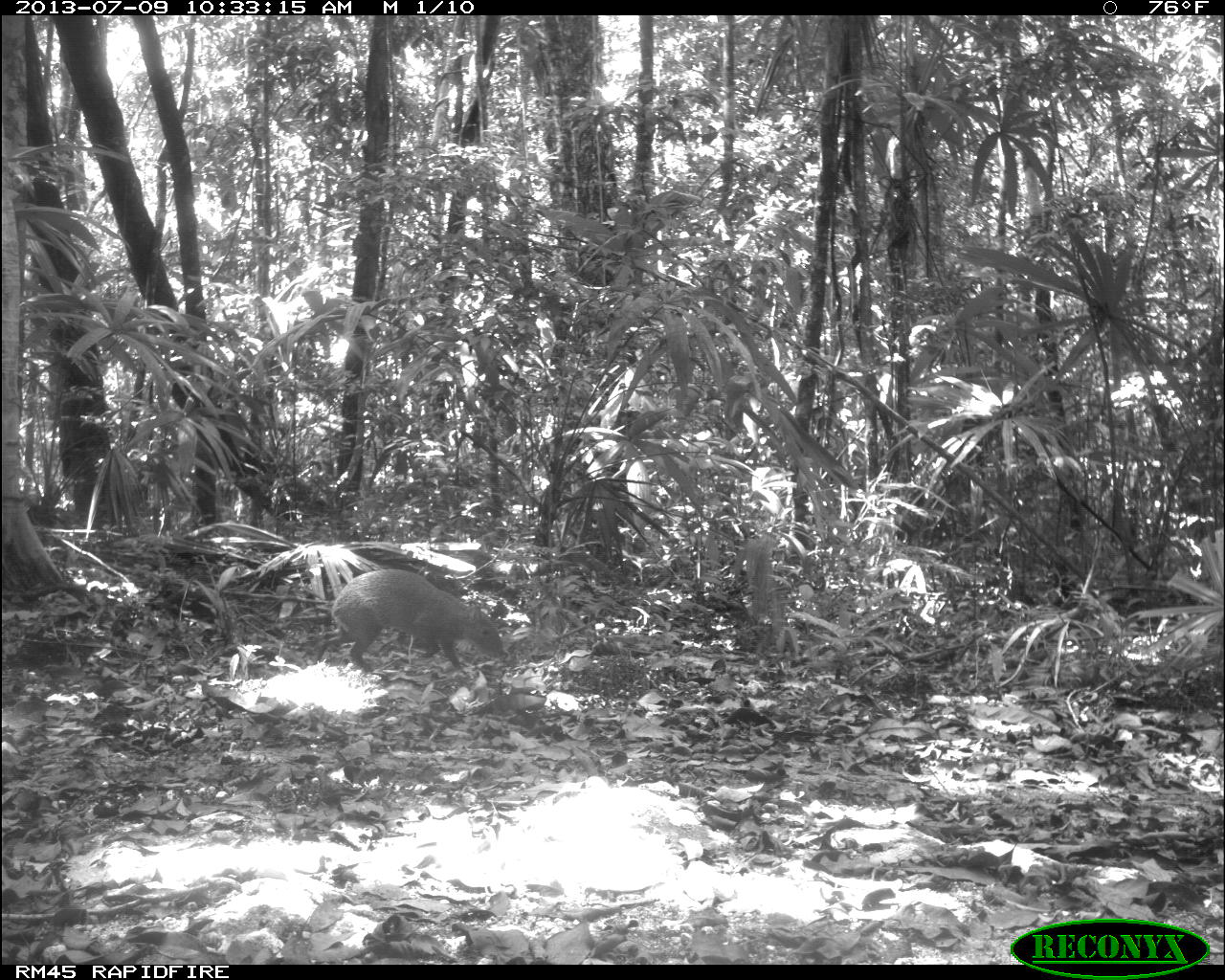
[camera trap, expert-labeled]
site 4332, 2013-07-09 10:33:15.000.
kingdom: Animalia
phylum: Chordata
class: Mammalia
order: Rodentia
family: Dasyproctidae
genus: Dasyprocta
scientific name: Dasyprocta punctata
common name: central american agouti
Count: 1.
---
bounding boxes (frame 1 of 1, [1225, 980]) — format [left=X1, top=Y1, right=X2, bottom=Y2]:
dasyprocta punctata: [left=313, top=568, right=503, bottom=674]